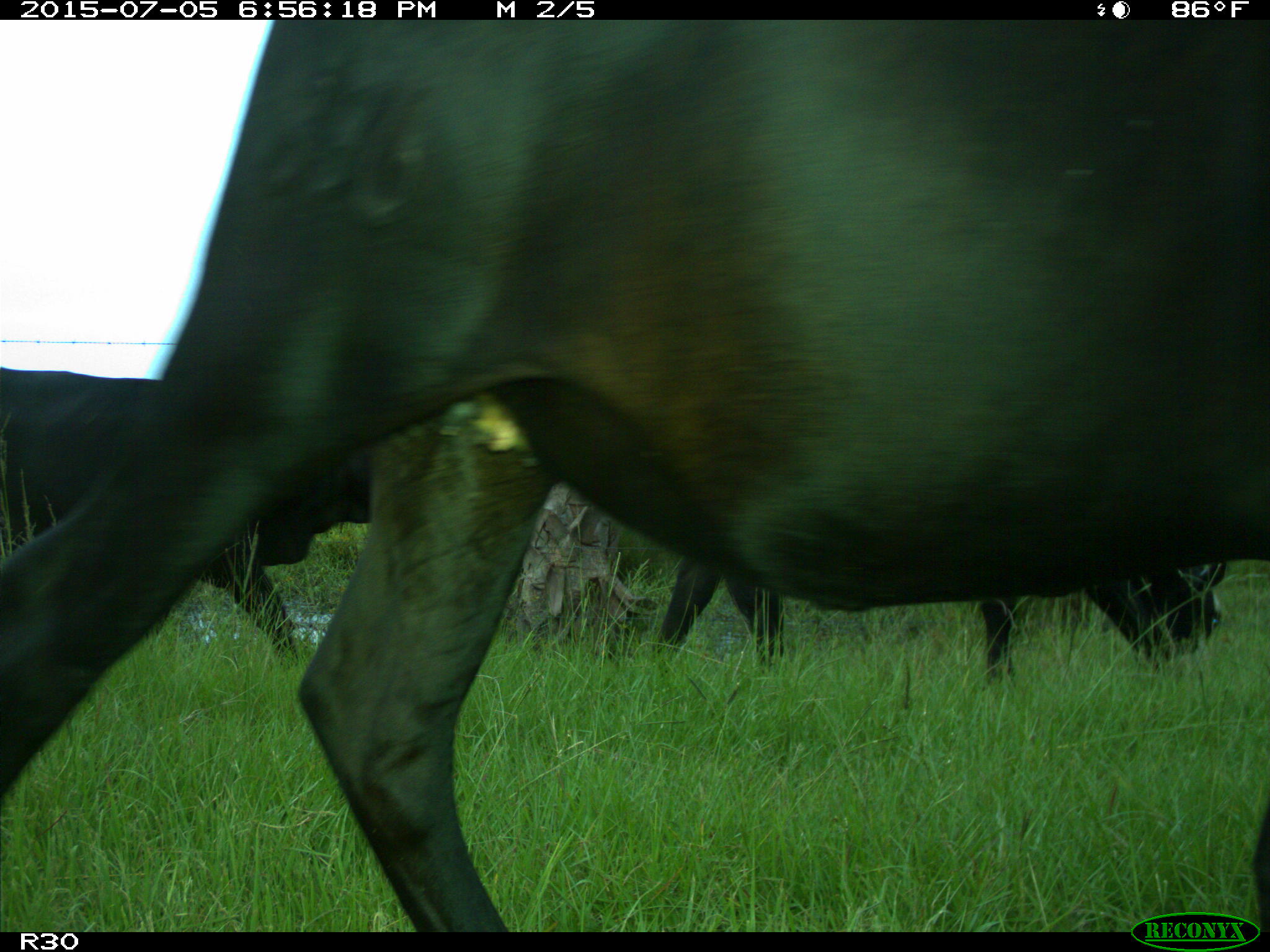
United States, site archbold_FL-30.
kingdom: Animalia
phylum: Chordata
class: Mammalia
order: Artiodactyla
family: Bovidae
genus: Bos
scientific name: Bos taurus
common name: domestic cow